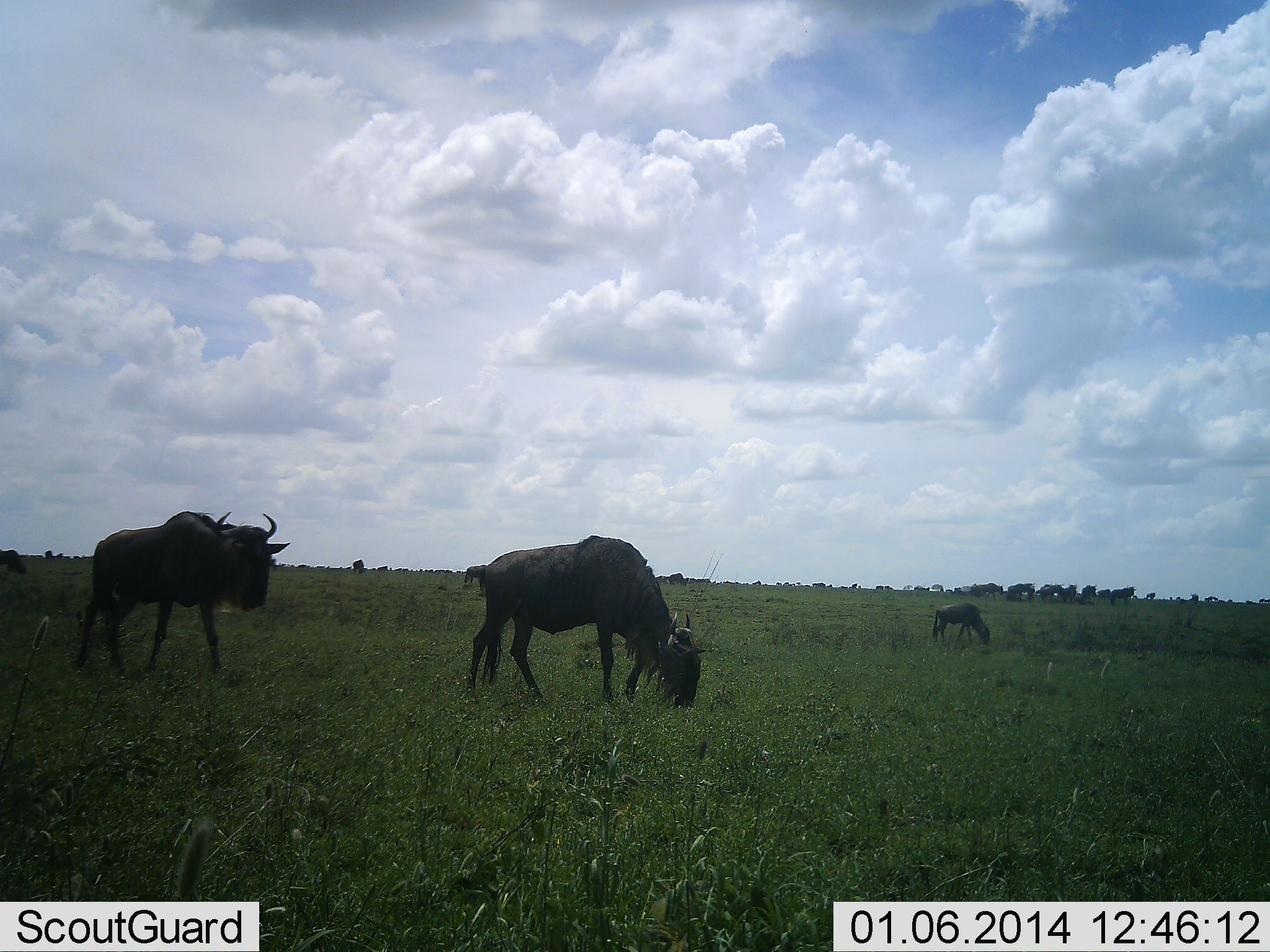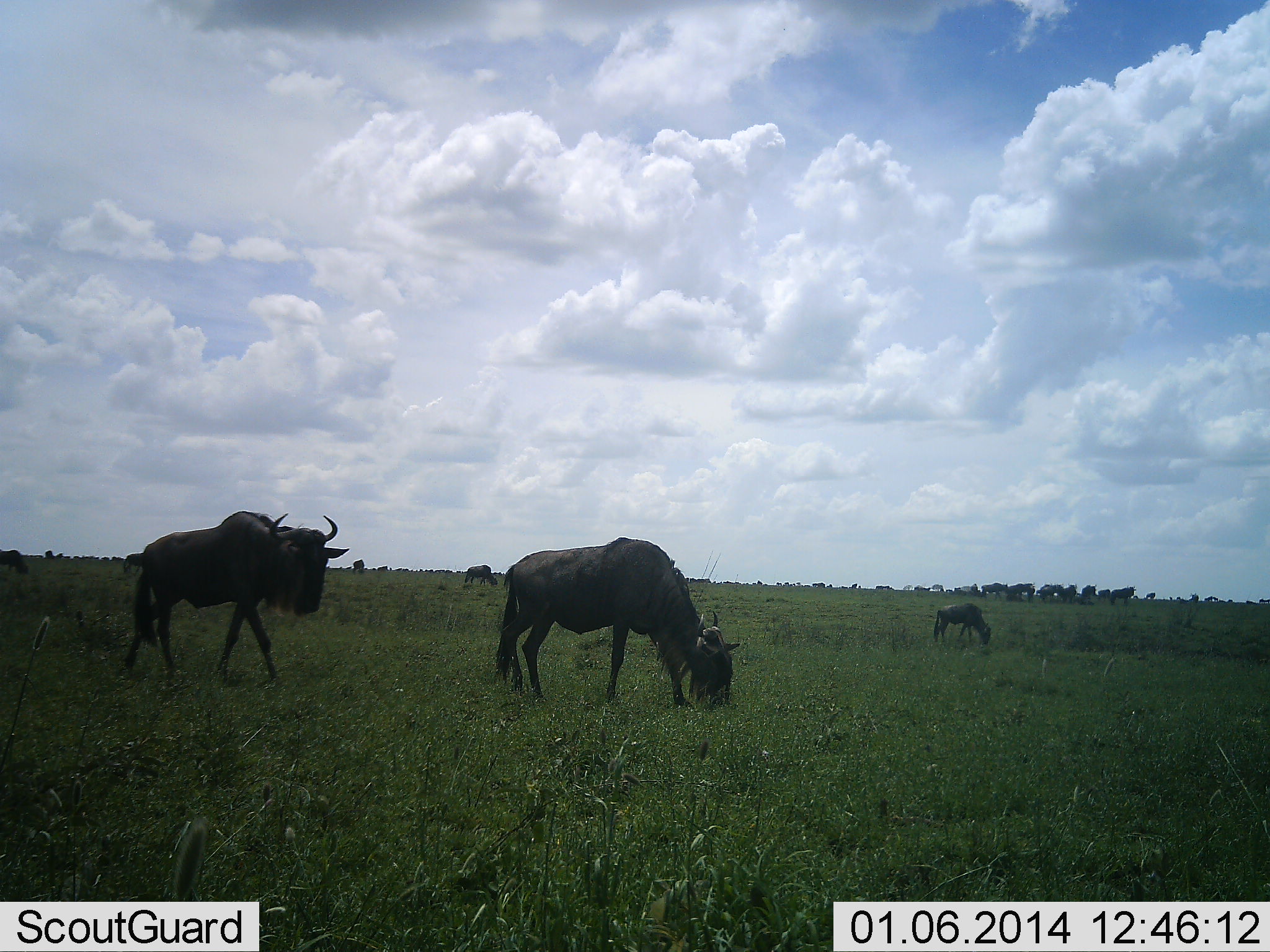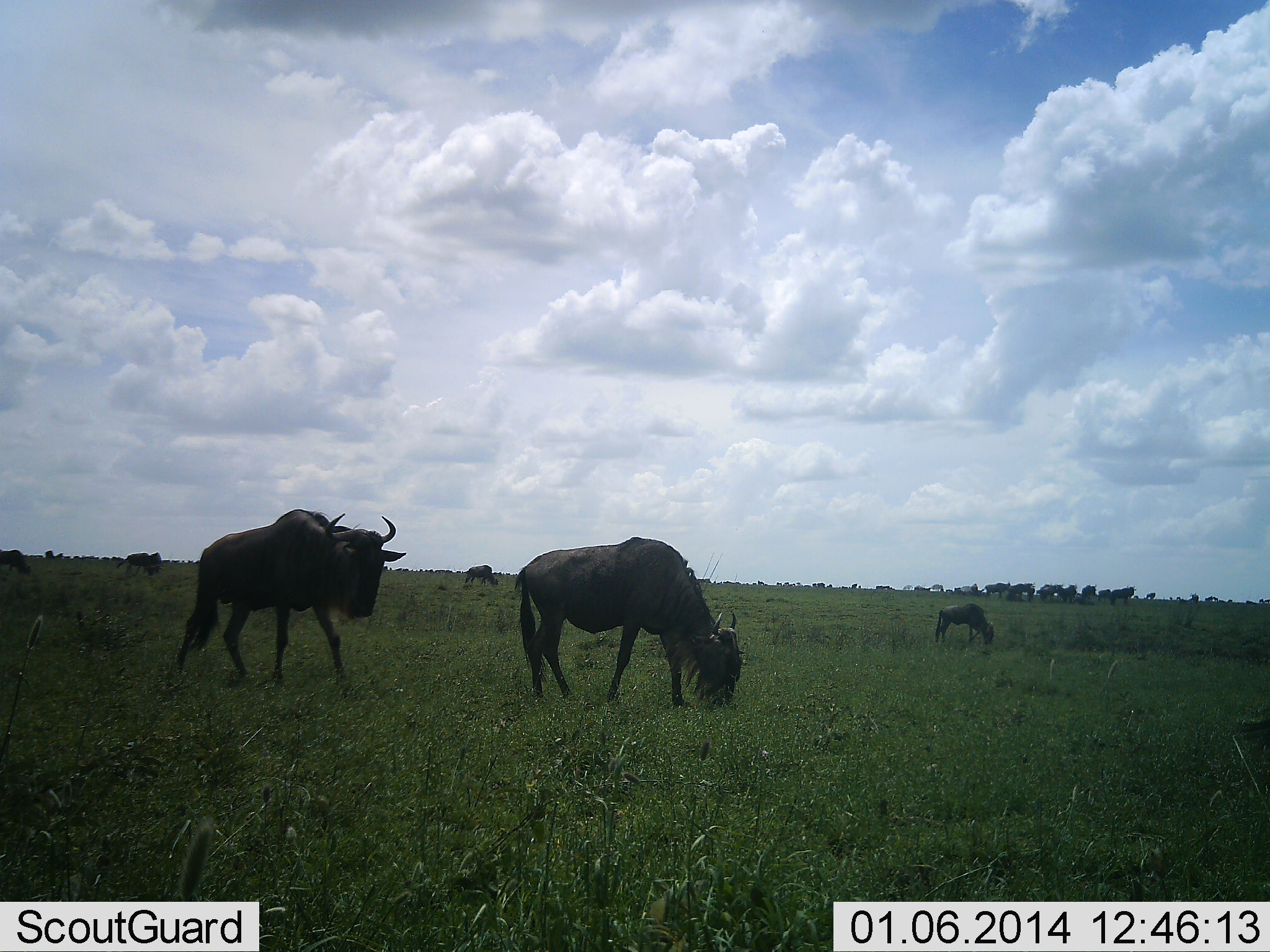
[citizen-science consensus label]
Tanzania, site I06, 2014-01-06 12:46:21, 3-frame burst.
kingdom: Animalia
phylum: Chordata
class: Mammalia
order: Artiodactyla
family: Bovidae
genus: Connochaetes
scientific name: Connochaetes taurinus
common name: blue wildebeest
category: wildebeest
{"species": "wildebeest (blue wildebeest) (Connochaetes taurinus)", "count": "11-50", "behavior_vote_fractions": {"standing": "49%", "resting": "0%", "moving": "53%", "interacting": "3%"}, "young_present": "4%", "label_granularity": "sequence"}